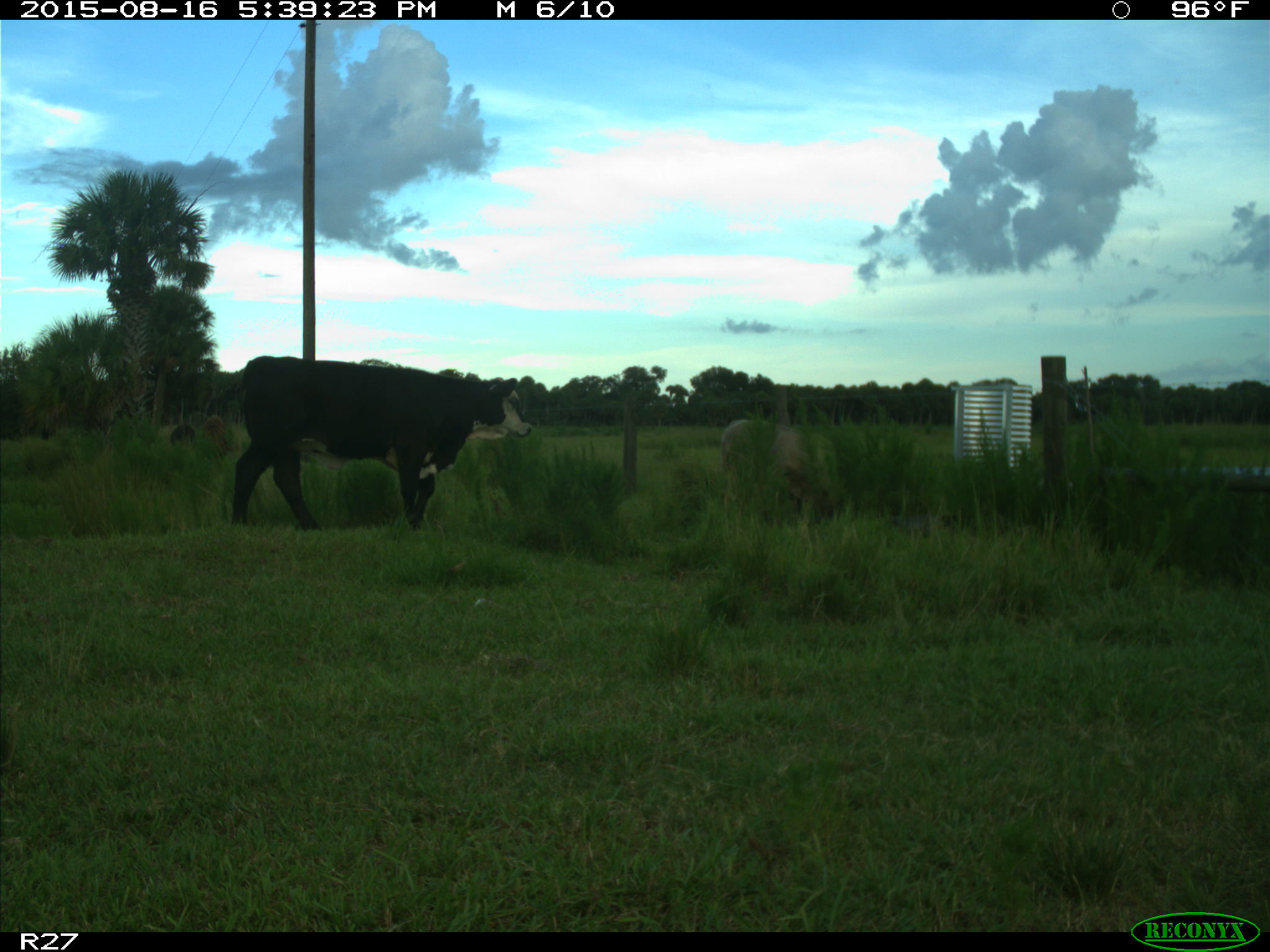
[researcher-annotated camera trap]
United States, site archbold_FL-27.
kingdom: Animalia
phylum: Chordata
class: Mammalia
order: Artiodactyla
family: Bovidae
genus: Bos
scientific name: Bos taurus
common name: domestic cow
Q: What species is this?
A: Bos taurus (domestic cow).